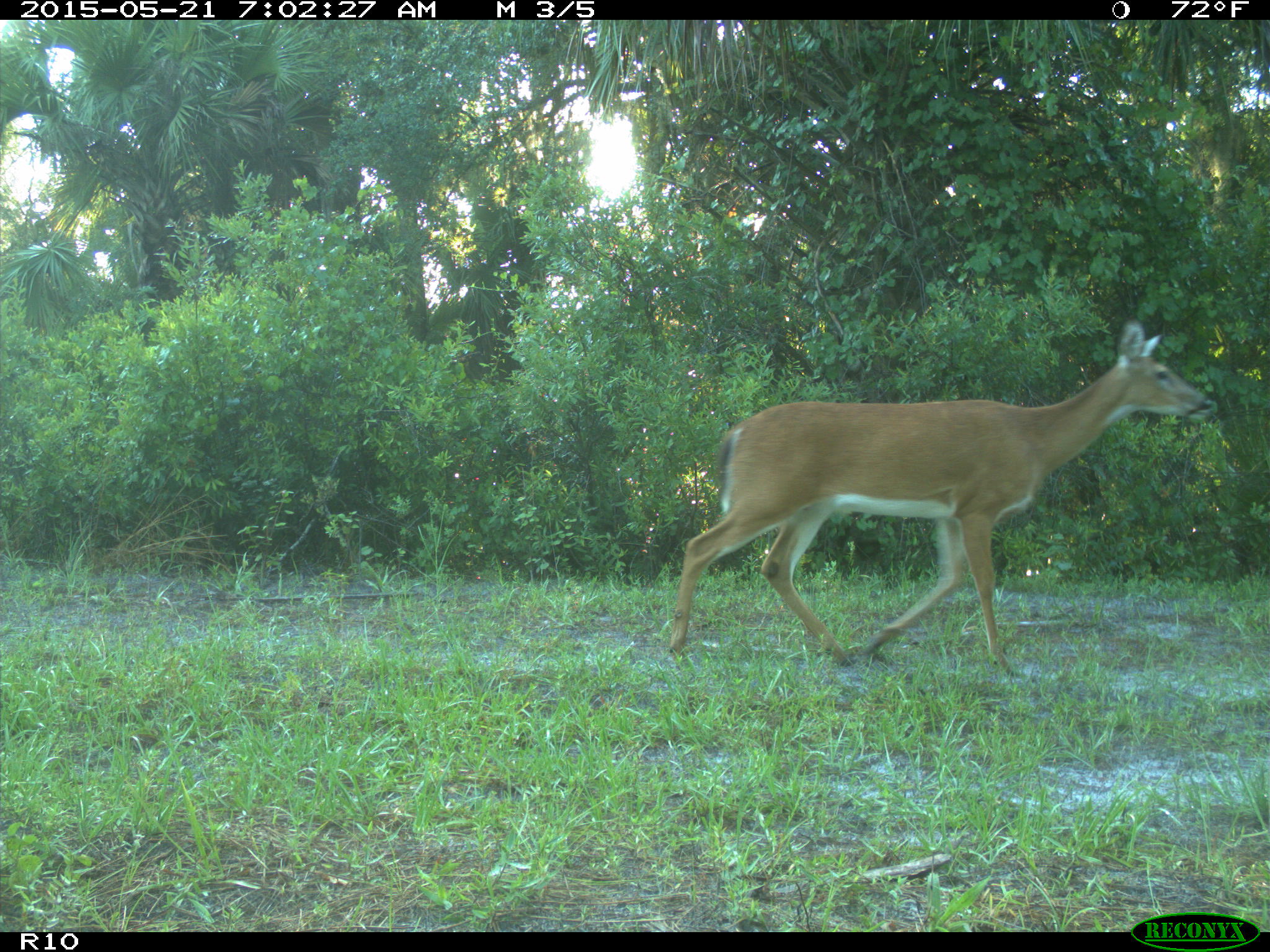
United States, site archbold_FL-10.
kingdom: Animalia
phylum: Chordata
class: Mammalia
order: Artiodactyla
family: Cervidae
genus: Odocoileus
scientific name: Odocoileus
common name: deer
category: unidentified deer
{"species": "unidentified deer (deer) (Odocoileus)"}